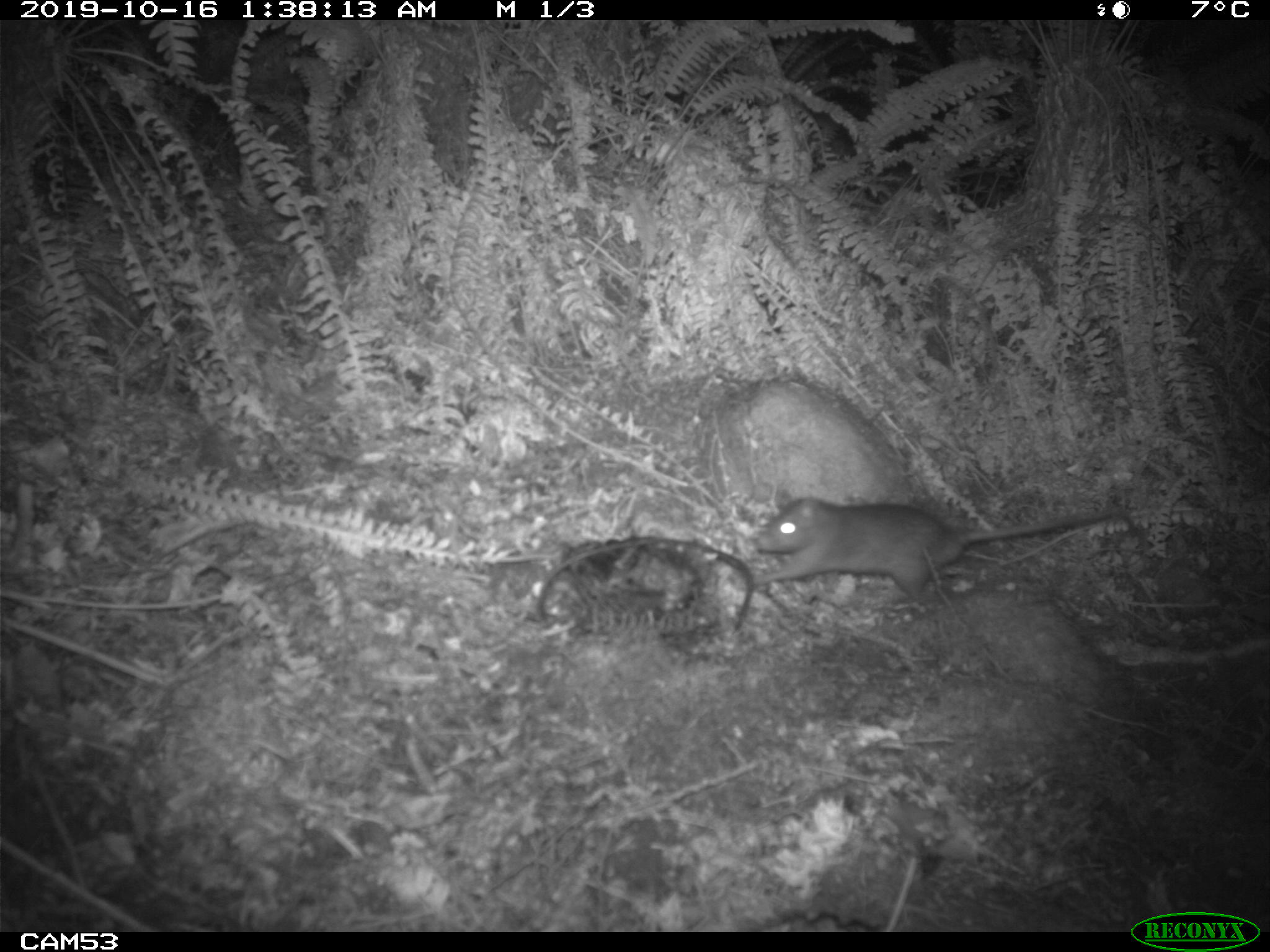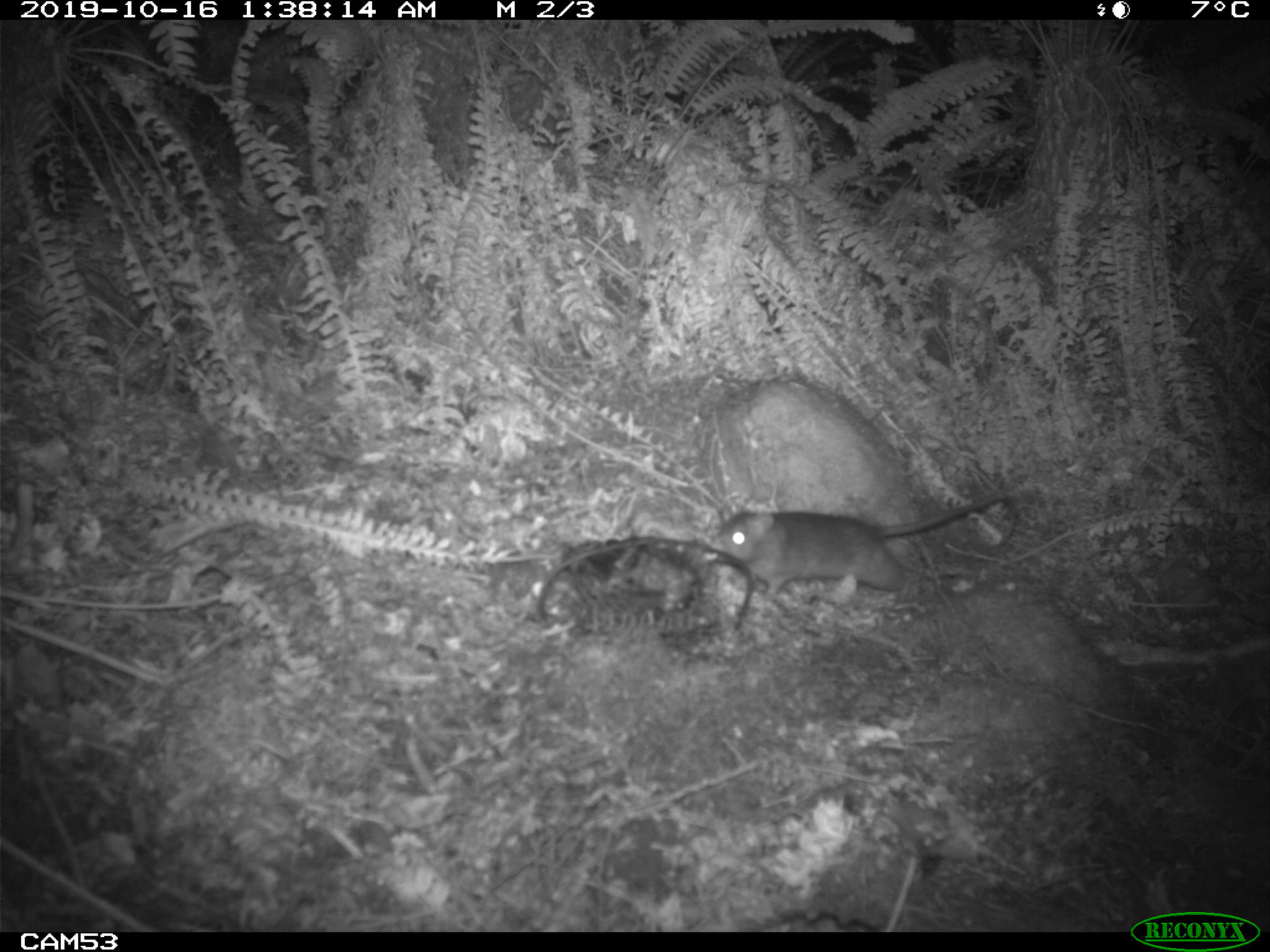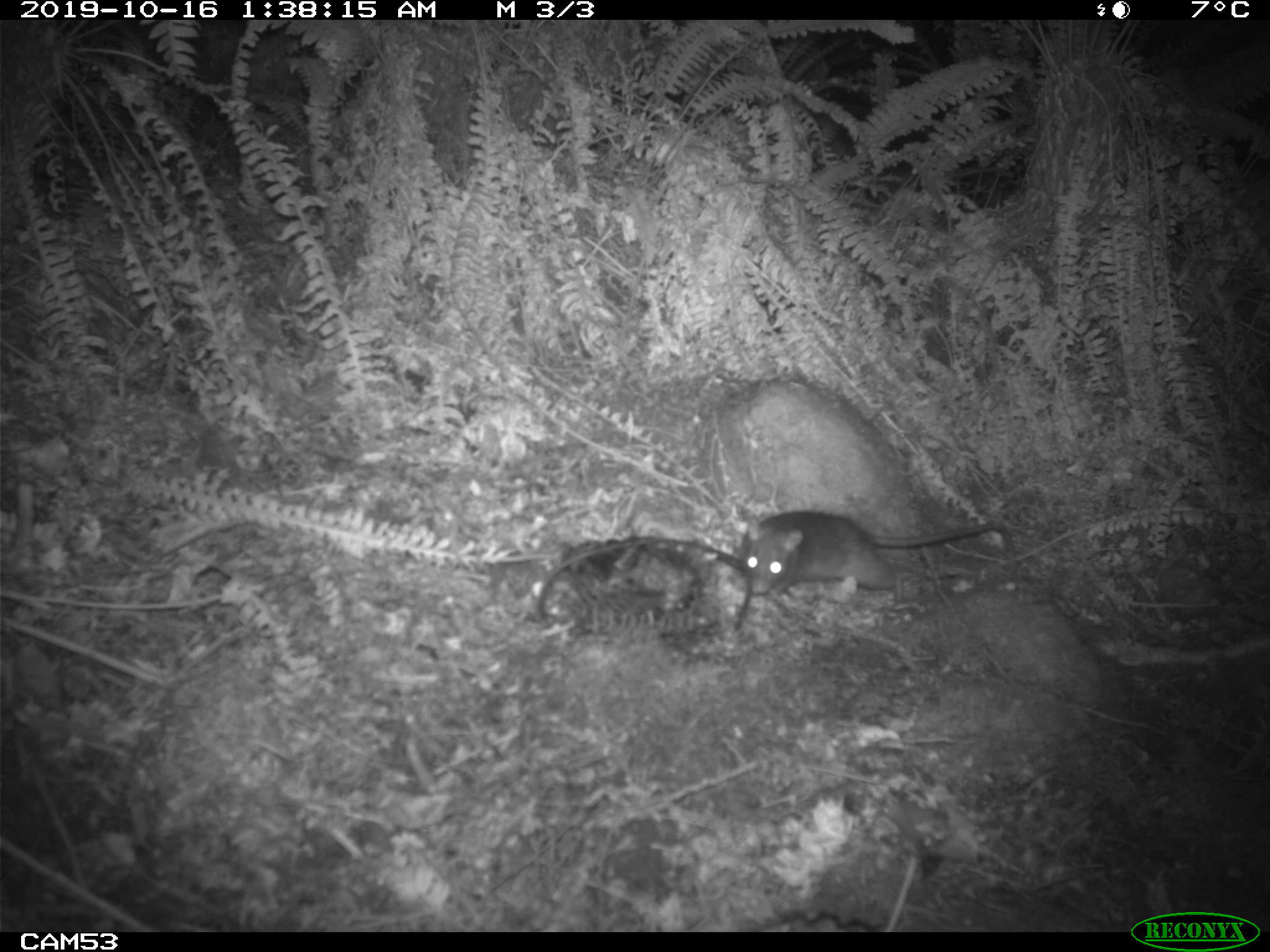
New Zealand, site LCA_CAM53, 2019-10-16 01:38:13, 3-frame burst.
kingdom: Animalia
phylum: Chordata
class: Mammalia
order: Rodentia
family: Muridae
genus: Rattus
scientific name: Rattus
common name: rat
Rat (Rattus).